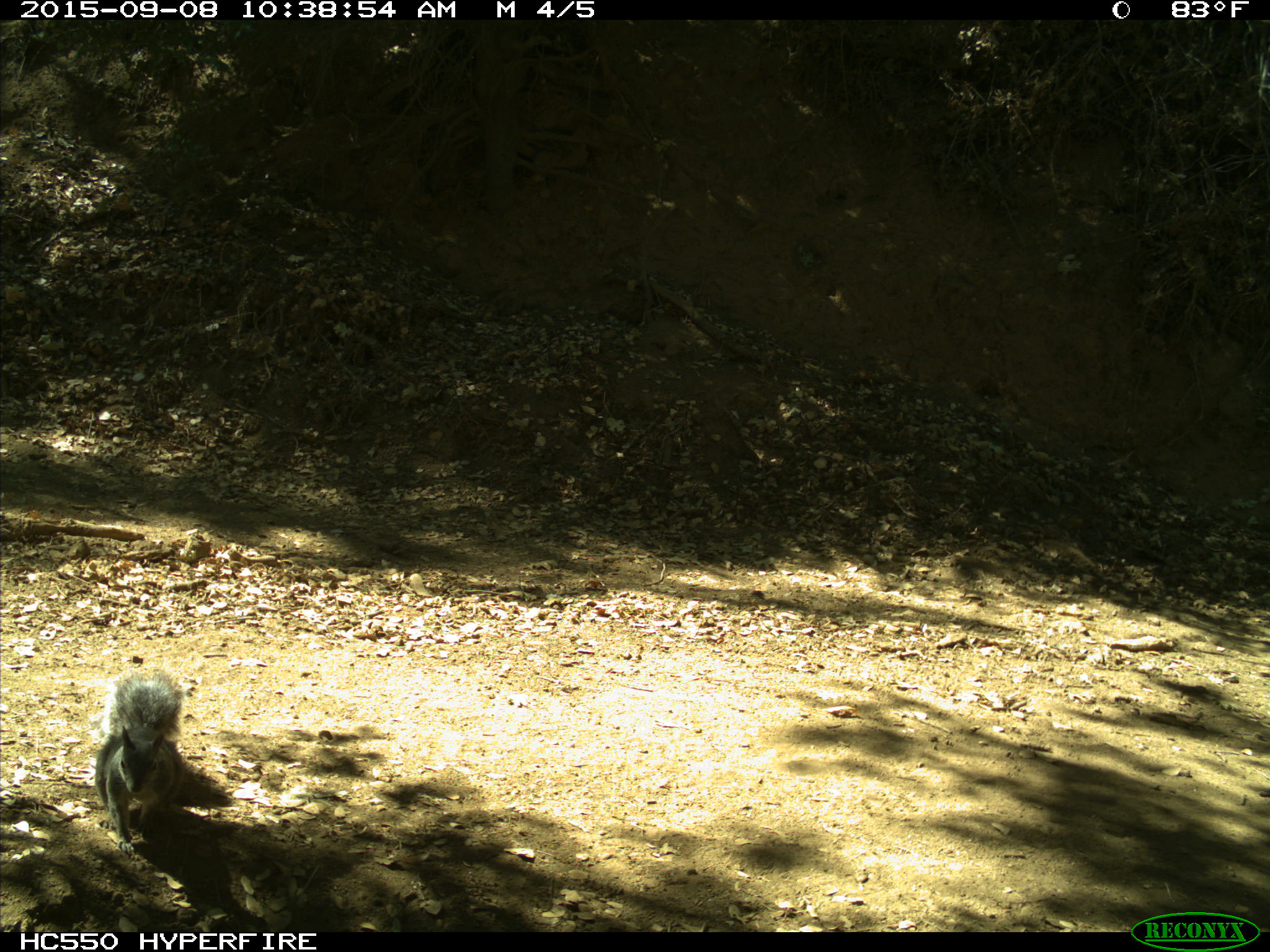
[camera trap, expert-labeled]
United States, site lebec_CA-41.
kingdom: Animalia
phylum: Chordata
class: Mammalia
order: Rodentia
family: Sciuridae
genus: Sciurus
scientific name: Sciurus carolinensis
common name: eastern gray squirrel